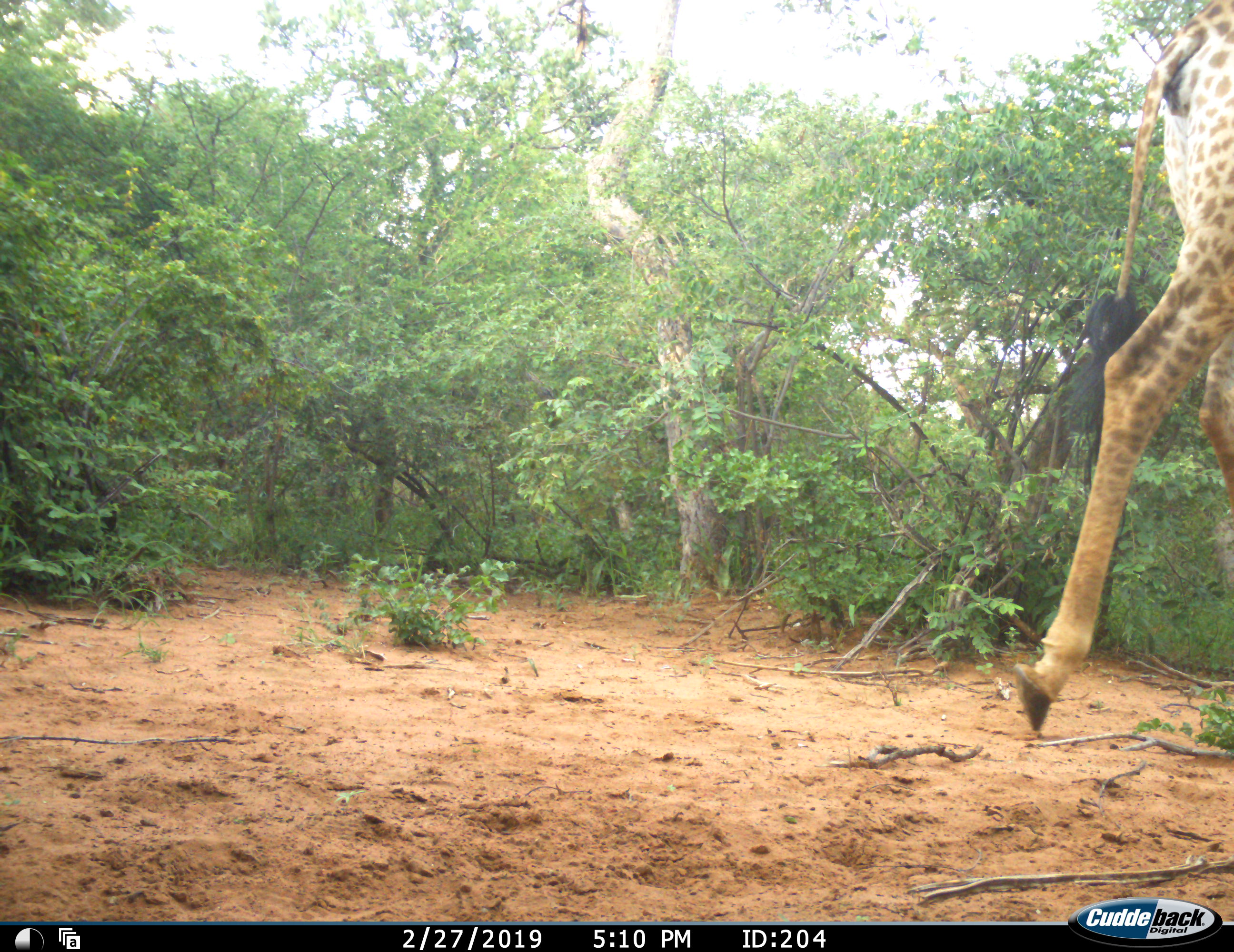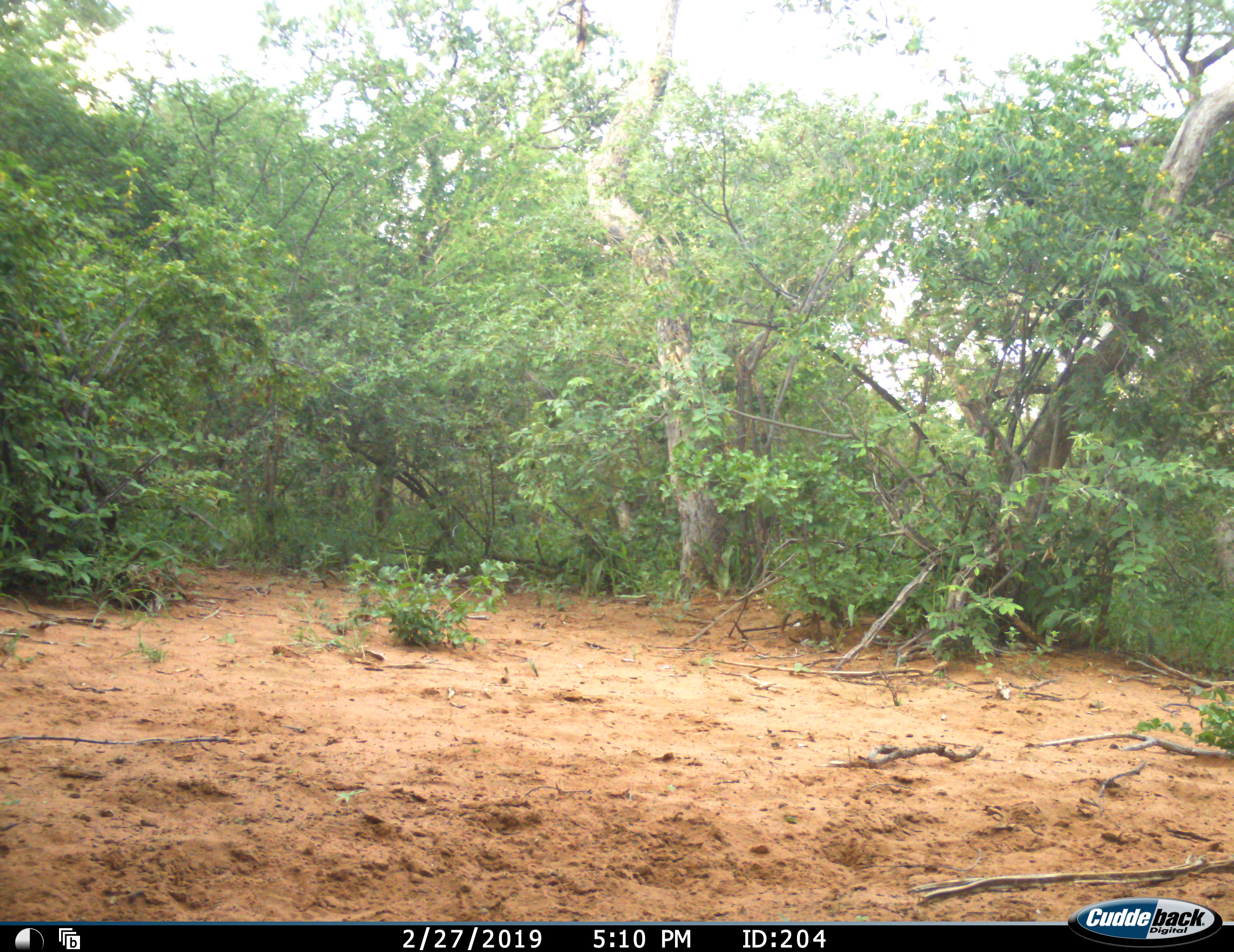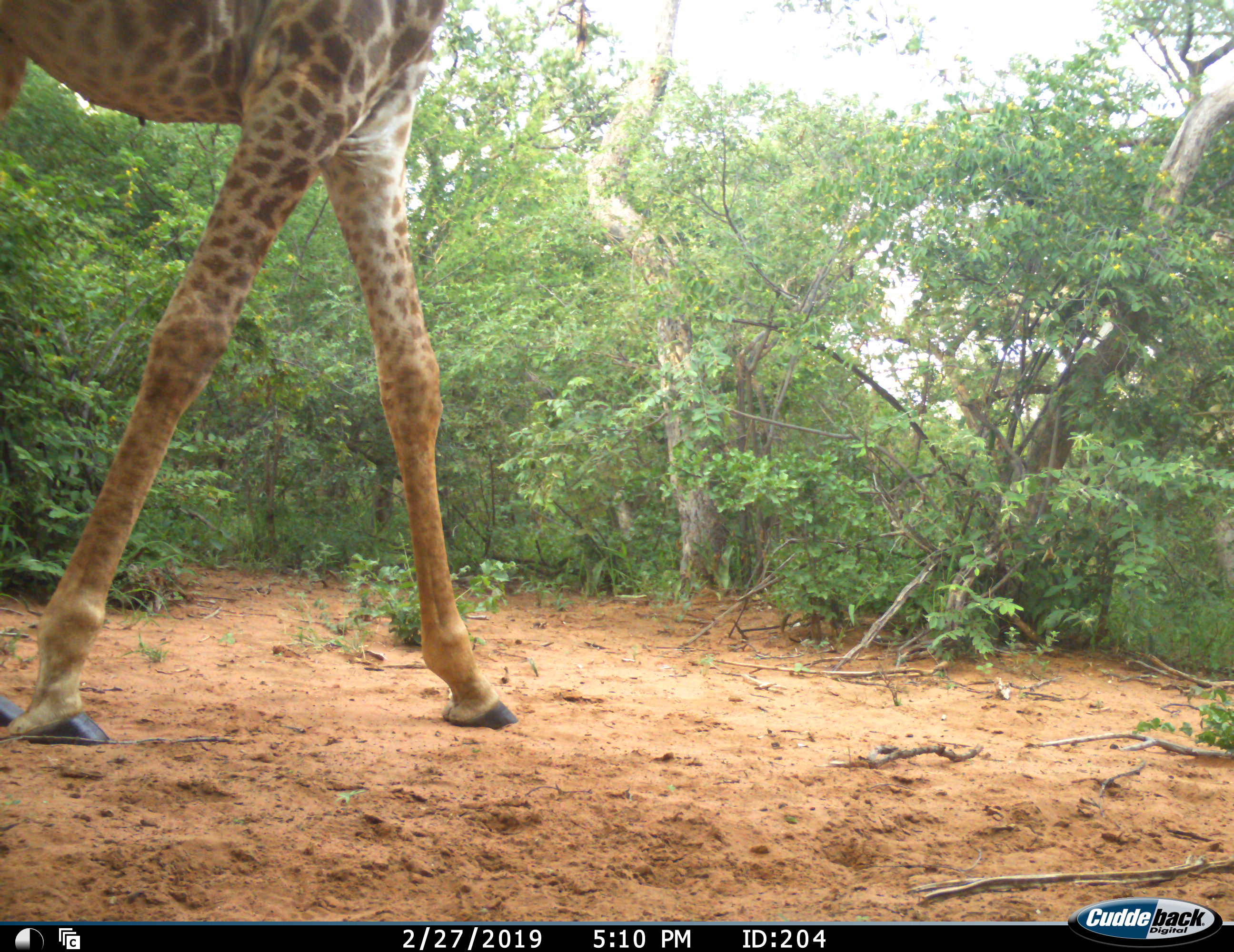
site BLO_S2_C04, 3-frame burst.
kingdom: Animalia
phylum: Chordata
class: Mammalia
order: Artiodactyla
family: Giraffidae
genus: Giraffa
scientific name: Giraffa camelopardalis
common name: giraffe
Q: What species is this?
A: Giraffe (Giraffa camelopardalis).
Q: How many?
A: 2.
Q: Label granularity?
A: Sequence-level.